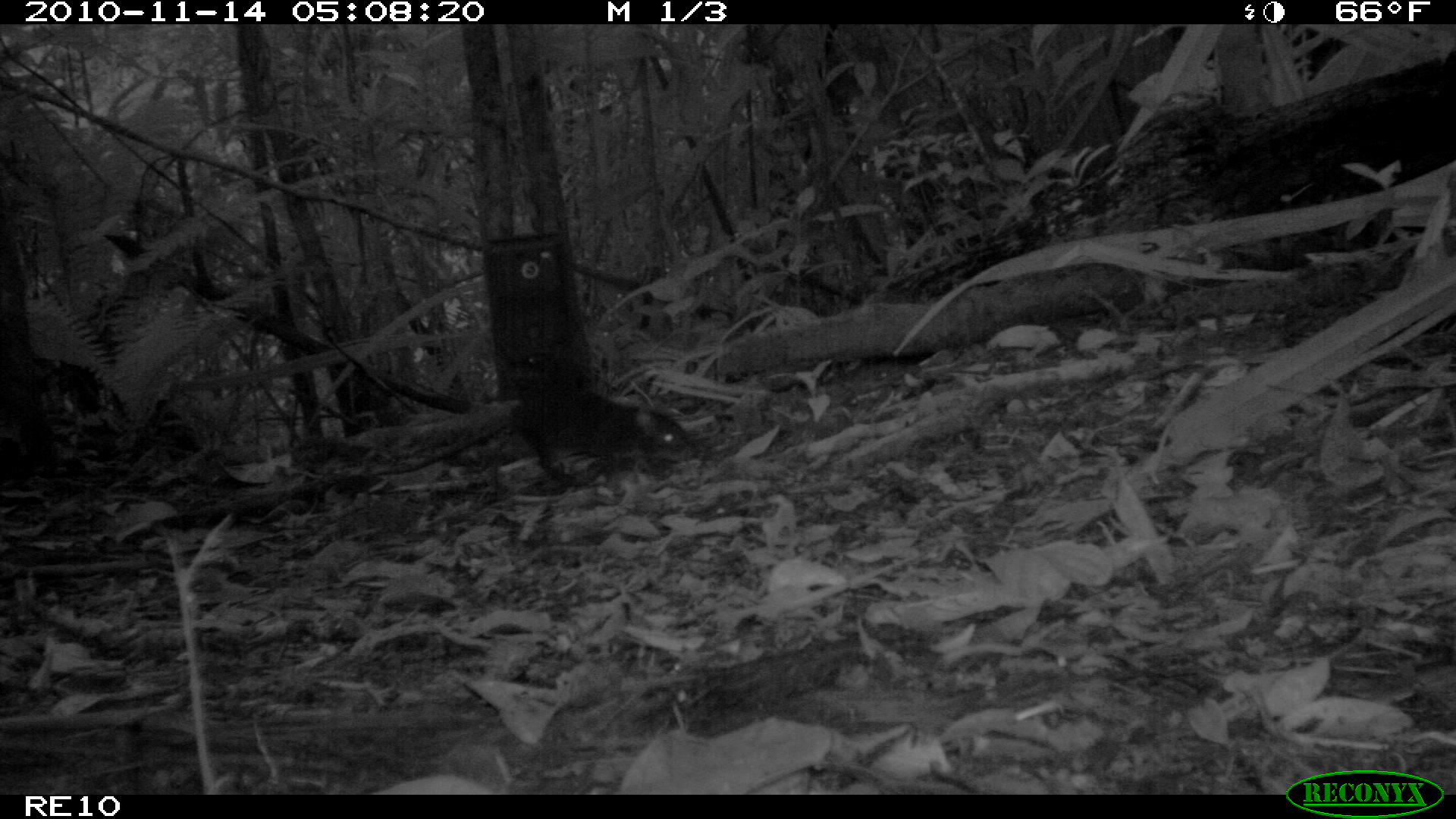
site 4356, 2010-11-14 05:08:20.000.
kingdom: Animalia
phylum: Chordata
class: Mammalia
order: Rodentia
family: Muridae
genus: Rattus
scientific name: Rattus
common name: rodent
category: unknown rat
Unknown rat (rodent) (Rattus), count 1.